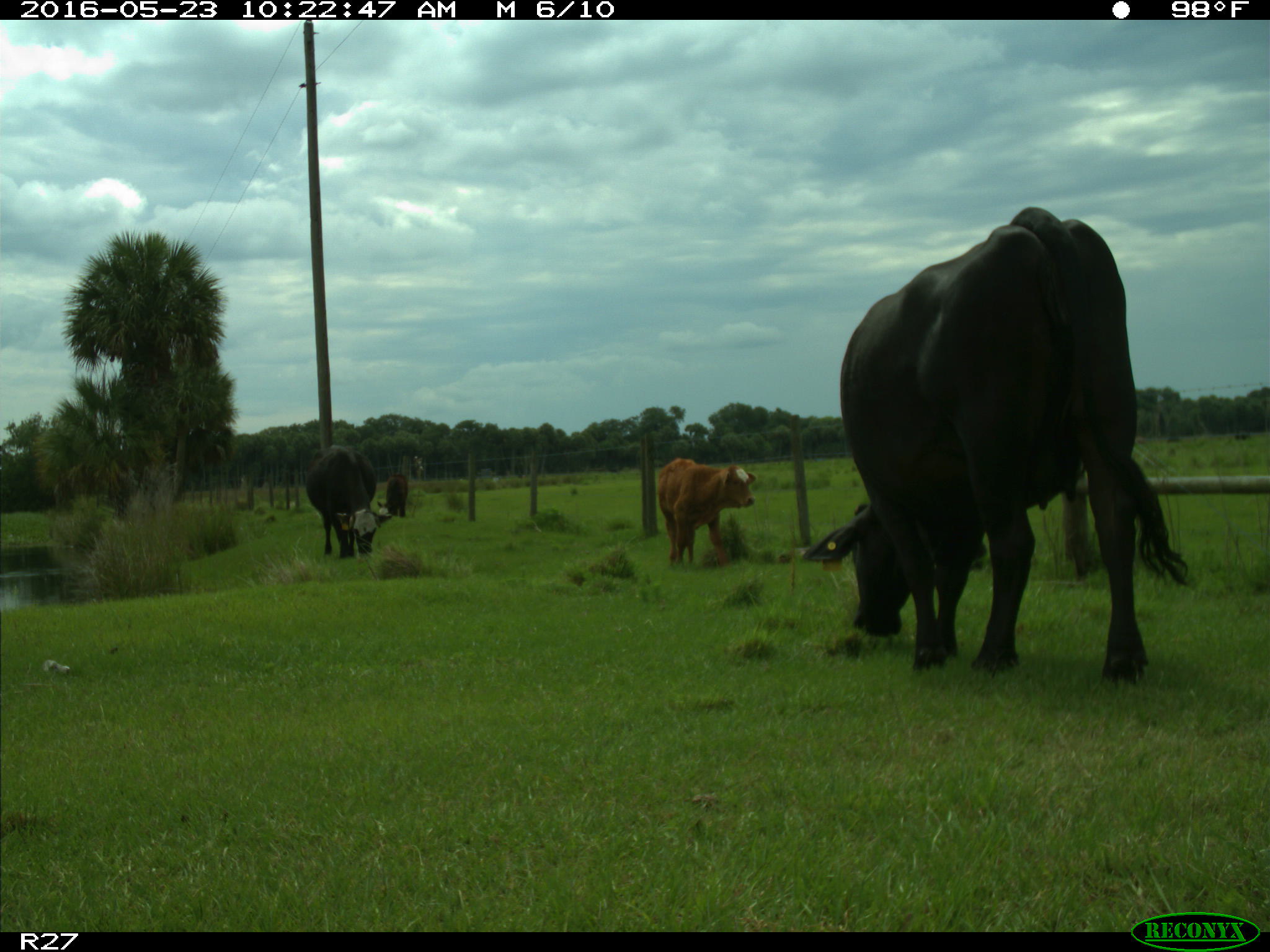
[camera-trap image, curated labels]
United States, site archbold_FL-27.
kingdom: Animalia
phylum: Chordata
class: Mammalia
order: Artiodactyla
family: Bovidae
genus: Bos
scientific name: Bos taurus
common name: domestic cow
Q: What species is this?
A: Bos taurus (domestic cow).